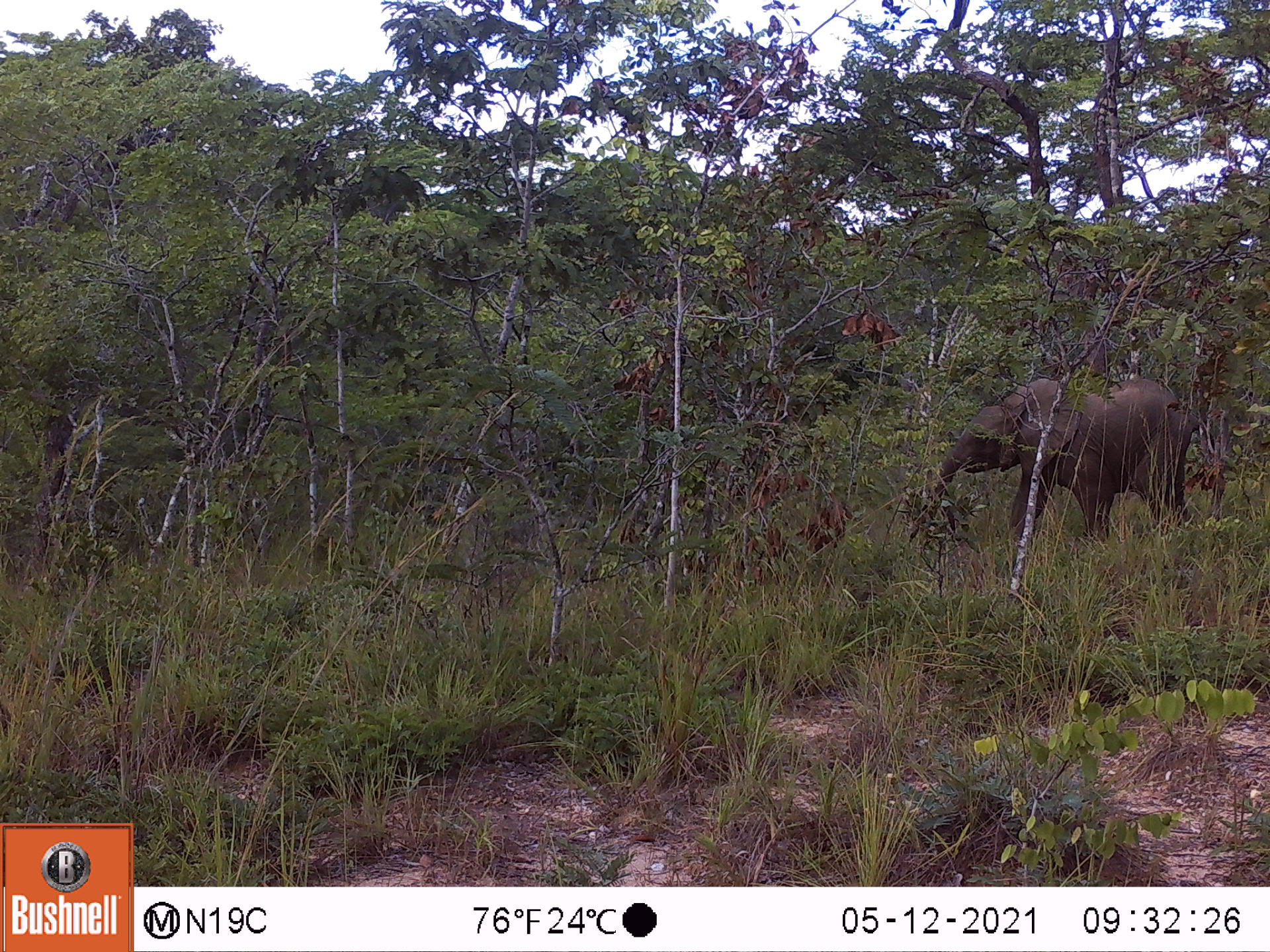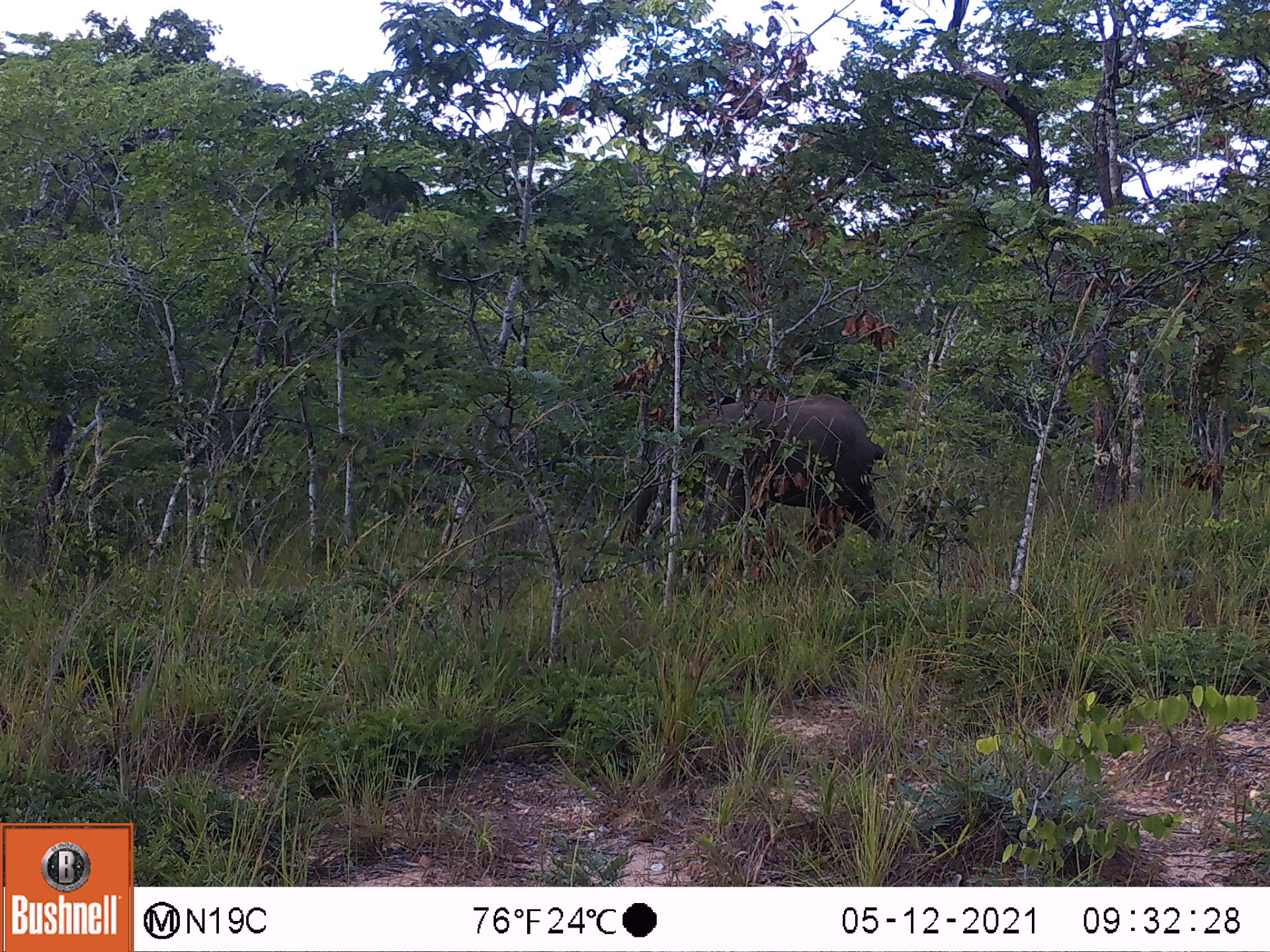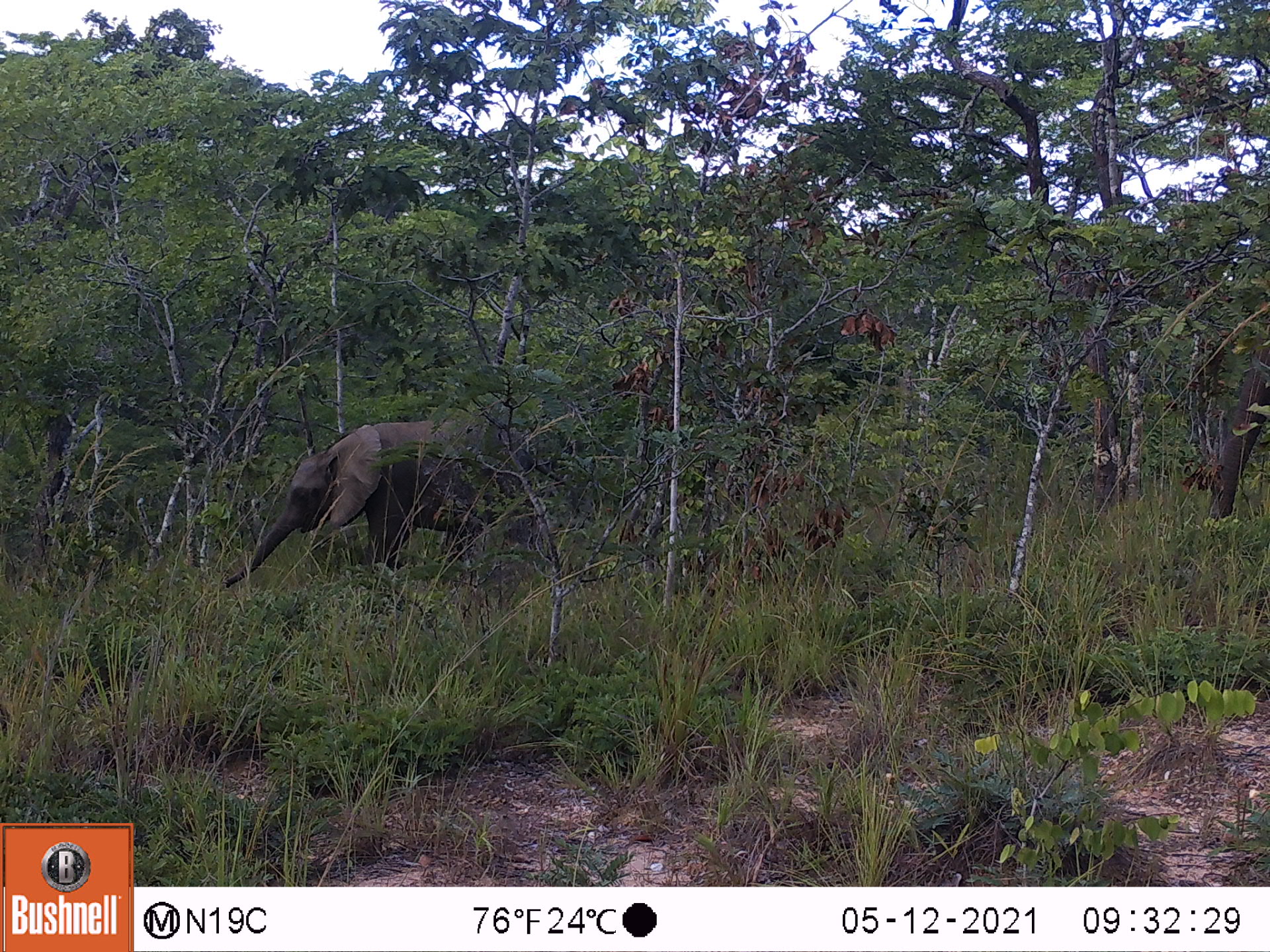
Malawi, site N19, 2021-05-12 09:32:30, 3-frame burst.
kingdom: Animalia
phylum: Chordata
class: Mammalia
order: Proboscidea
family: Elephantidae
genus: Loxodonta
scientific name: Loxodonta africana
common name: african savanna elephant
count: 1